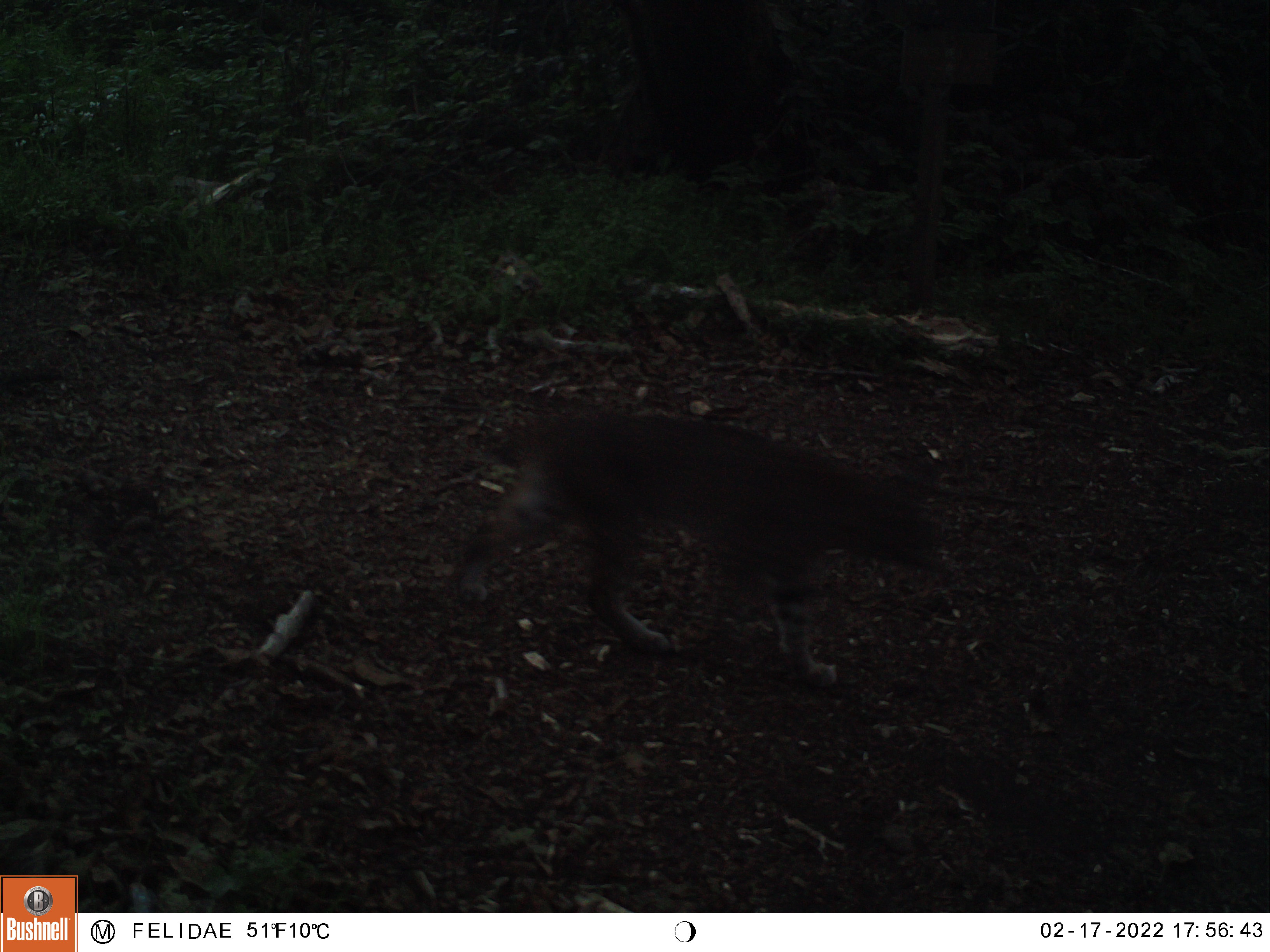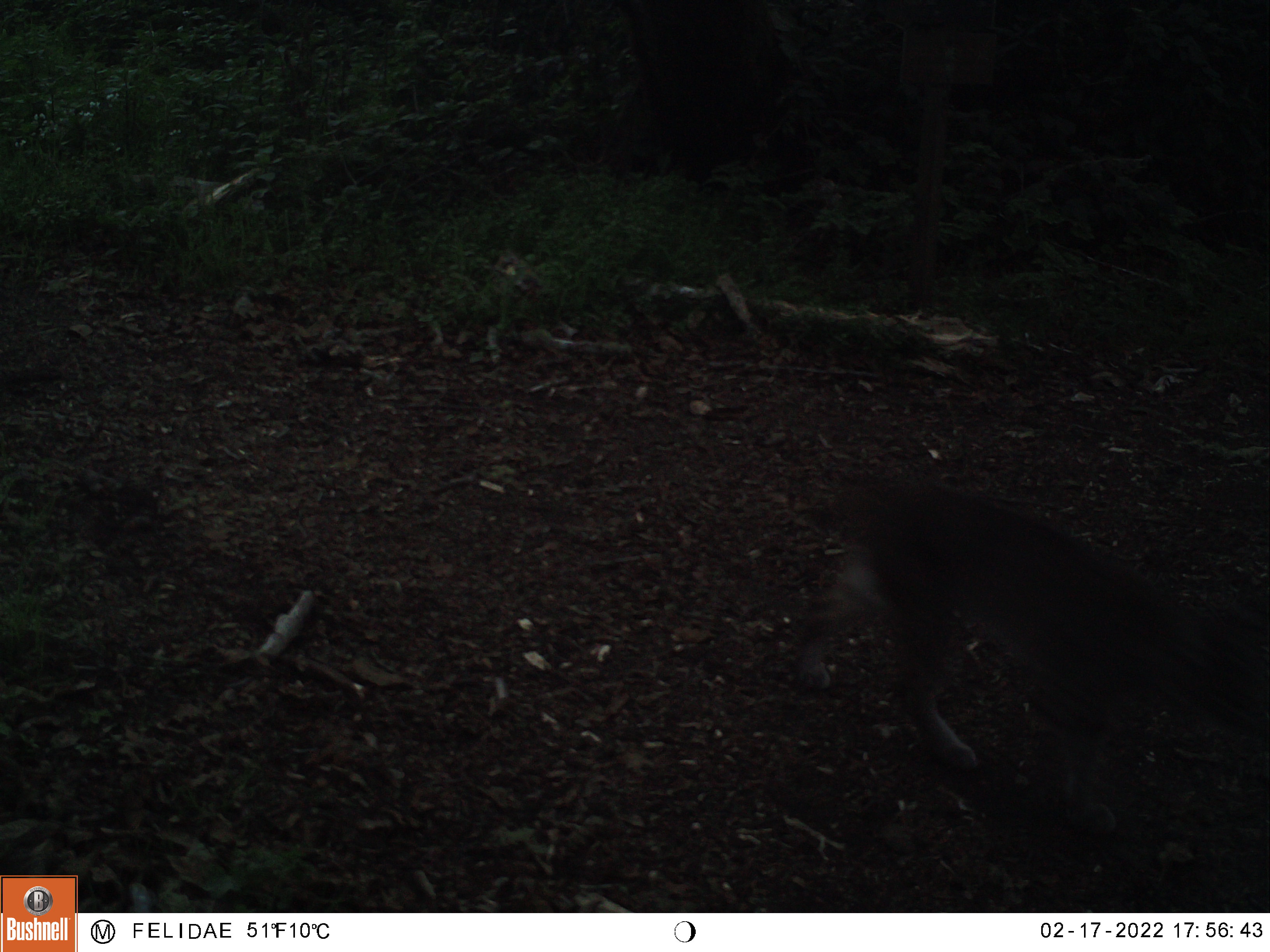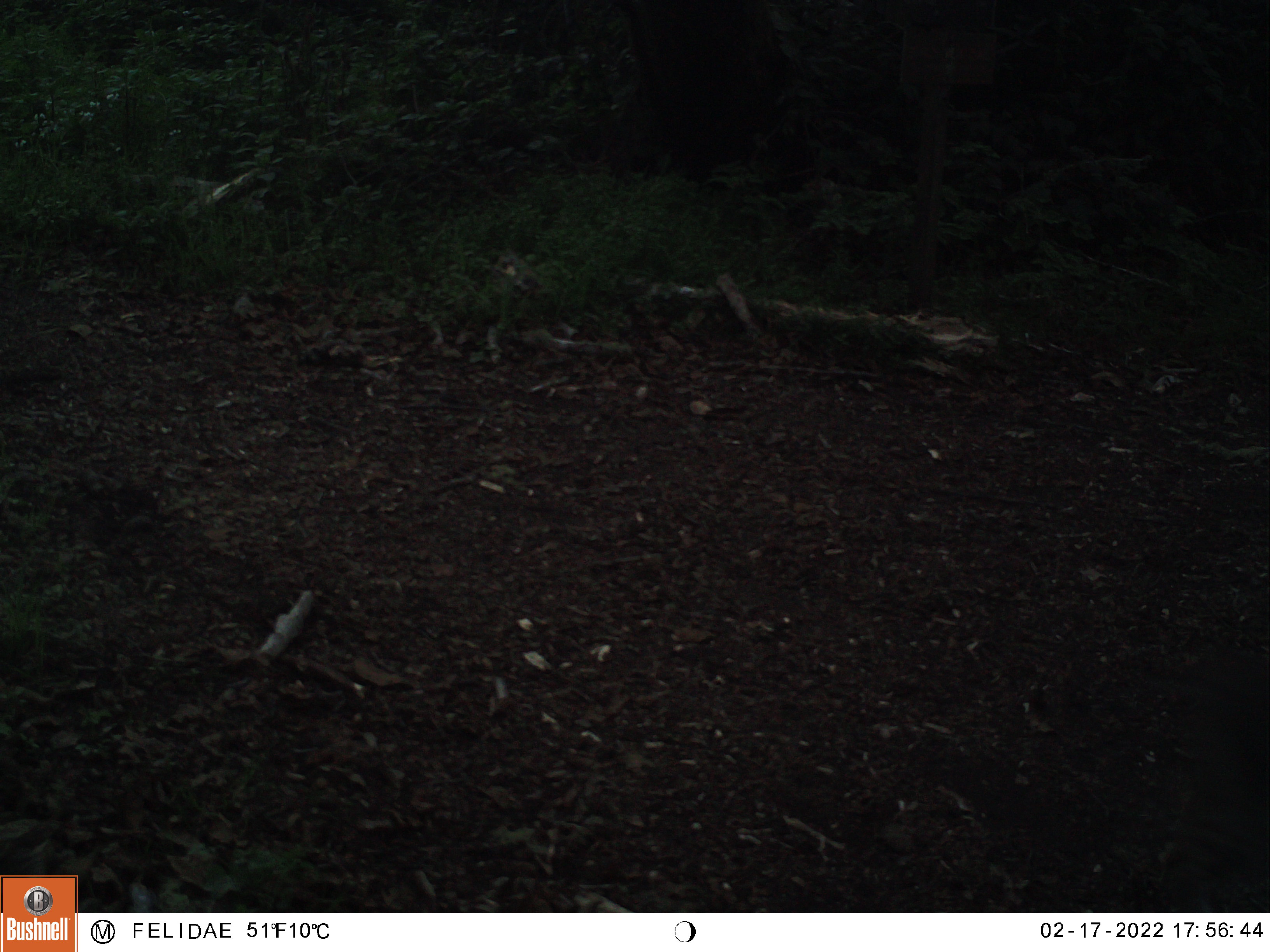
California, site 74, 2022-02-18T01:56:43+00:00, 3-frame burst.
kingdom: Animalia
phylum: Chordata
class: Mammalia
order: Carnivora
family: Felidae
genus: Lynx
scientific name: Lynx rufus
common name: bobcat